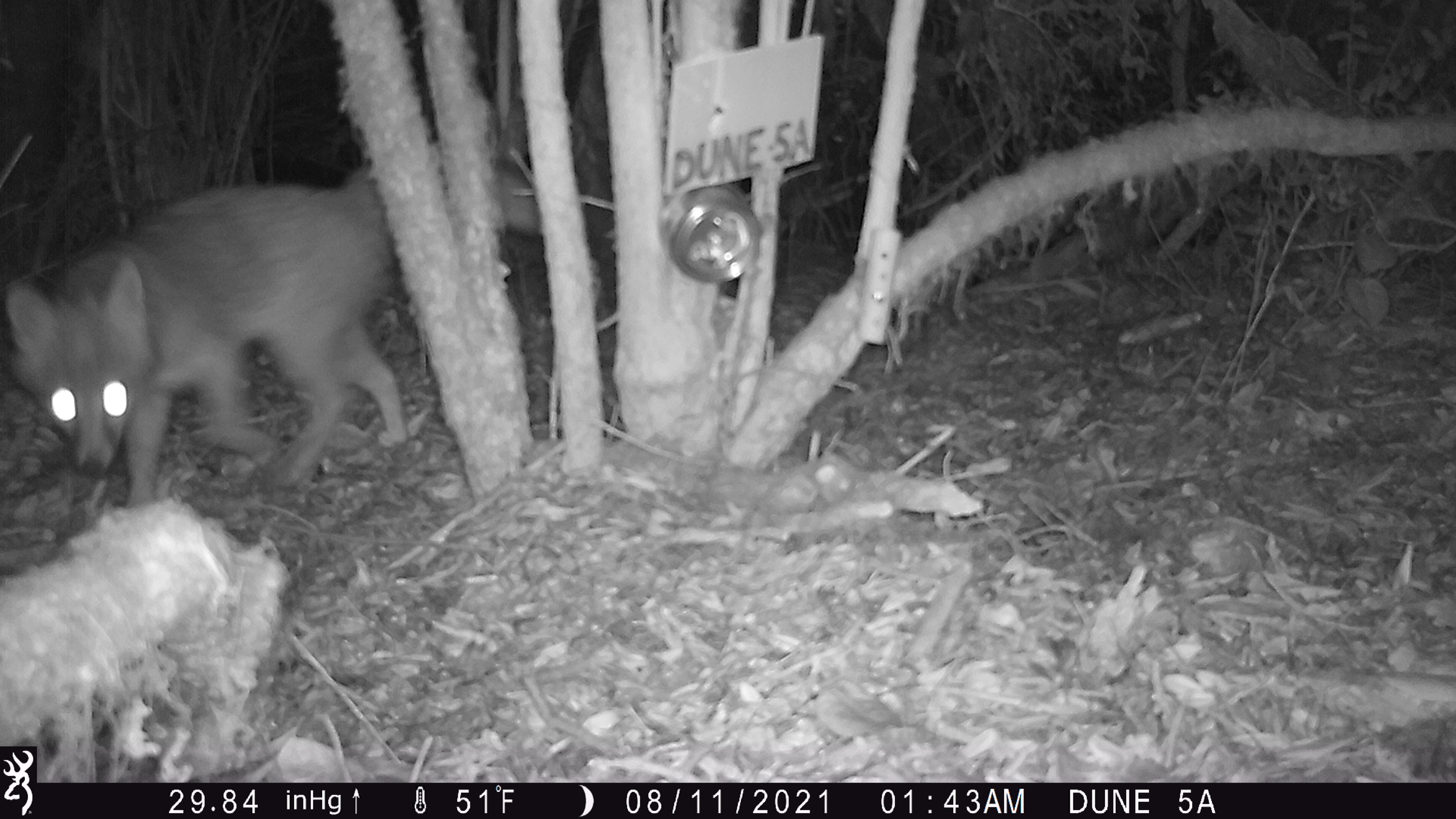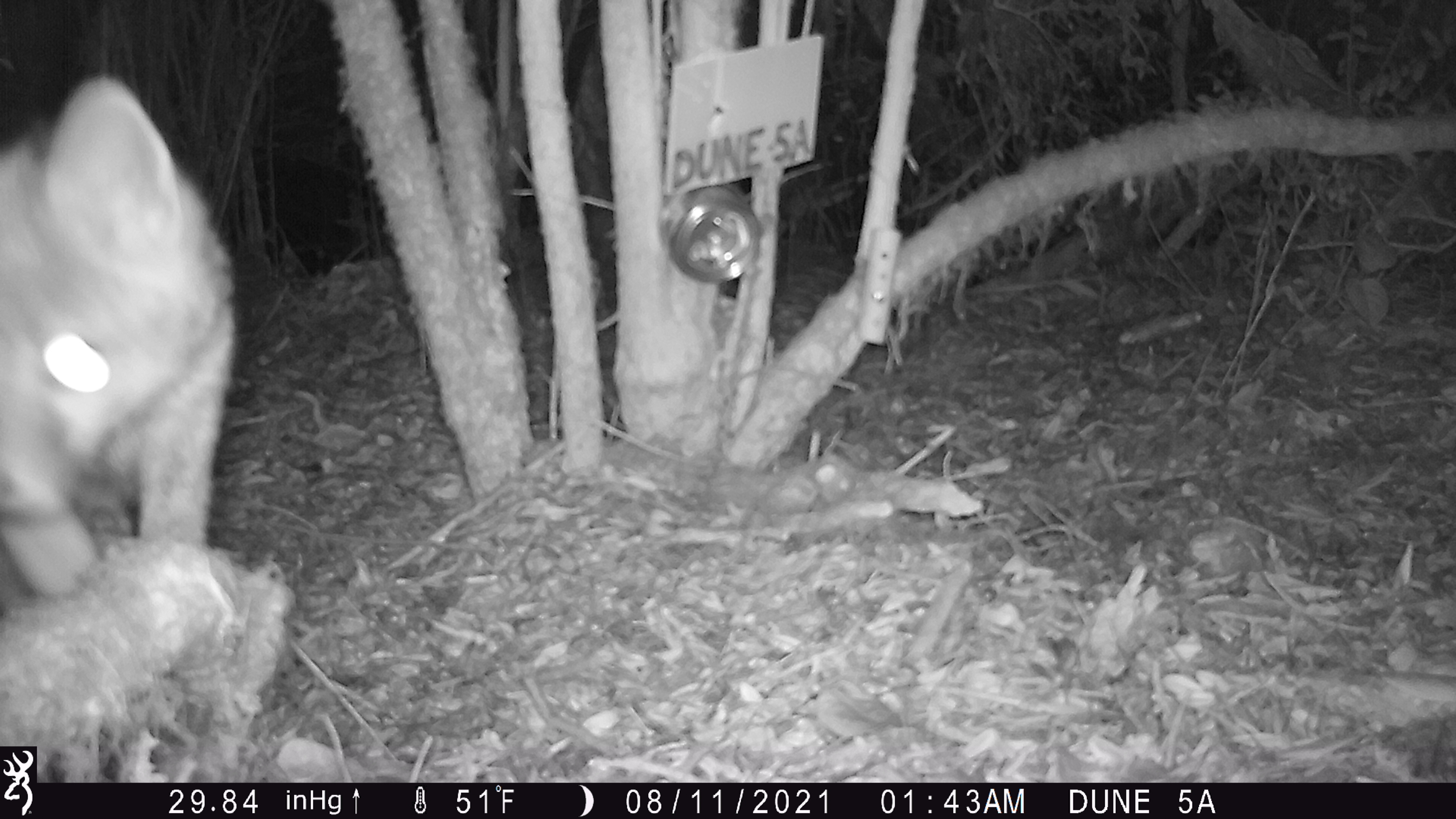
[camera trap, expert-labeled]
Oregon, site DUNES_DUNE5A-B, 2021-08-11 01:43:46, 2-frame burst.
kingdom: Animalia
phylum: Chordata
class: Mammalia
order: Carnivora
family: Canidae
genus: Urocyon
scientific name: Urocyon cinereoargenteus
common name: gray fox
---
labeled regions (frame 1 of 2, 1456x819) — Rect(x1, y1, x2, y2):
gray fox: Rect(1, 156, 603, 516)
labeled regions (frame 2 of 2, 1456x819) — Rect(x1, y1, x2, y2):
gray fox: Rect(1, 68, 278, 619)